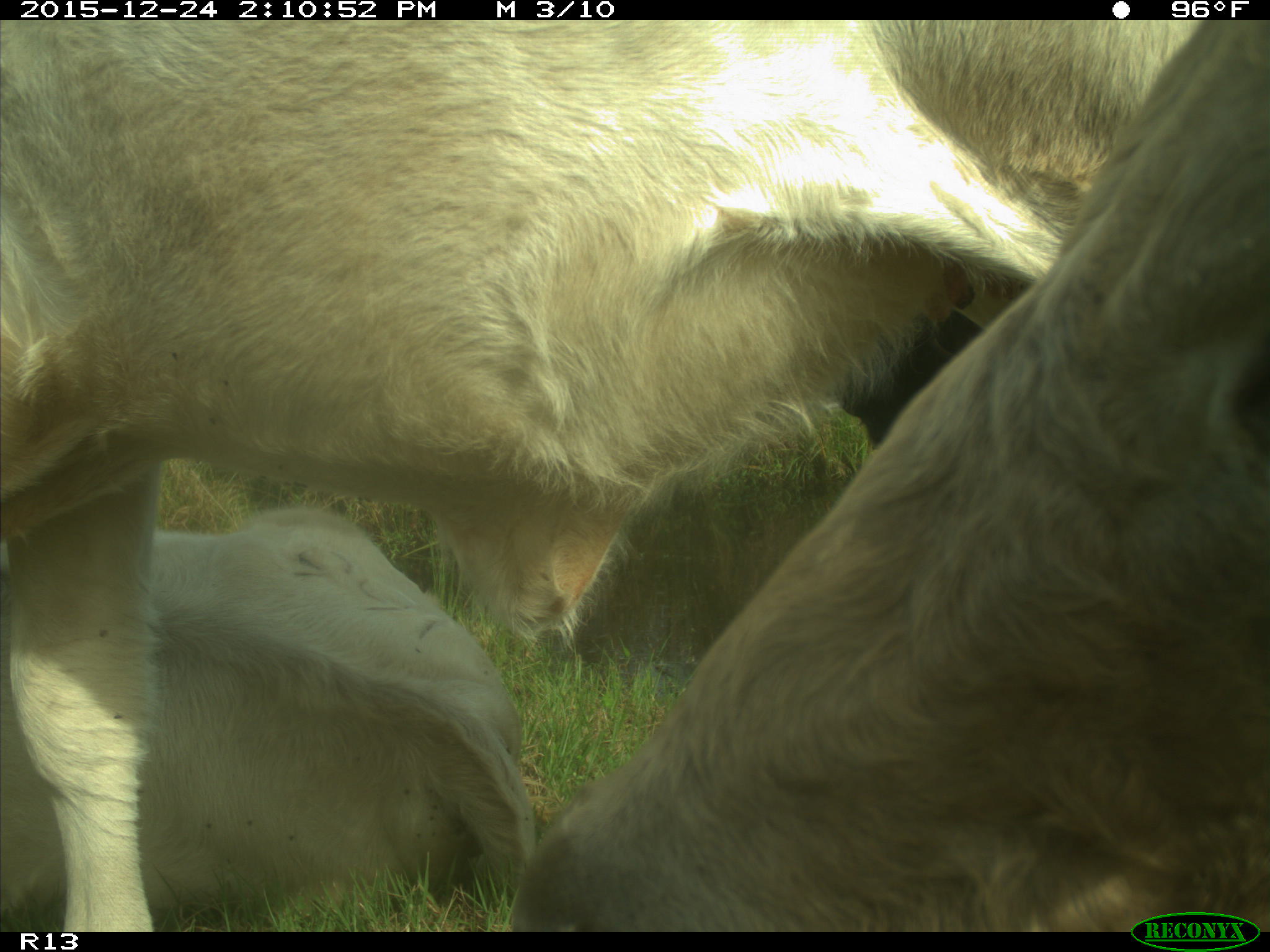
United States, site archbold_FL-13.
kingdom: Animalia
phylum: Chordata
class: Mammalia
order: Artiodactyla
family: Bovidae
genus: Bos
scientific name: Bos taurus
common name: domestic cow